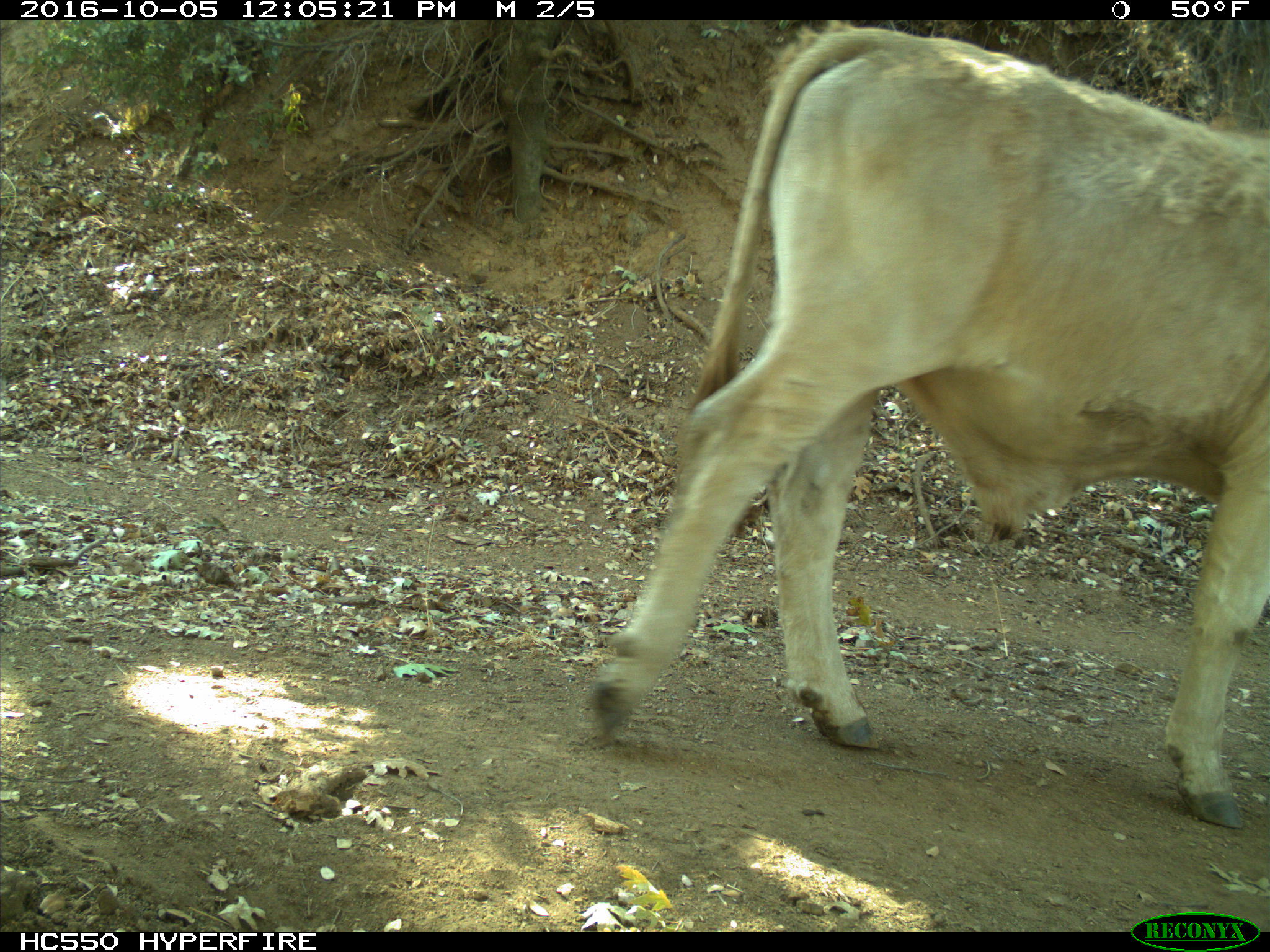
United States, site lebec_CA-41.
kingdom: Animalia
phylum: Chordata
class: Mammalia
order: Artiodactyla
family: Bovidae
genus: Bos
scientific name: Bos taurus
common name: domestic cow